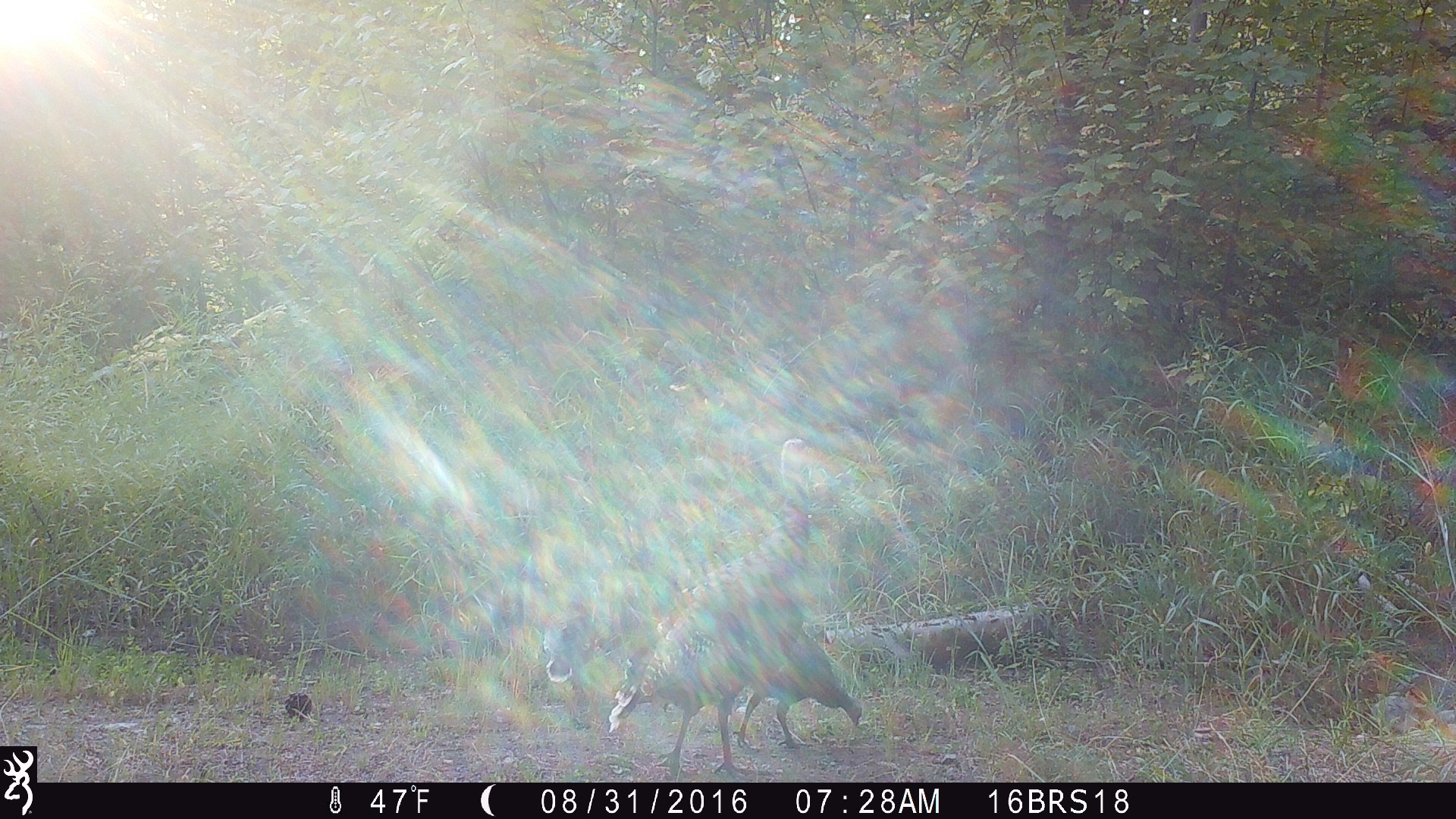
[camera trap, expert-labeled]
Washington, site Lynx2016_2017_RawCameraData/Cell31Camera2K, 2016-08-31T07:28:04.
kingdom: Animalia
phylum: Chordata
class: Aves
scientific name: Aves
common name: birds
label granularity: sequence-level